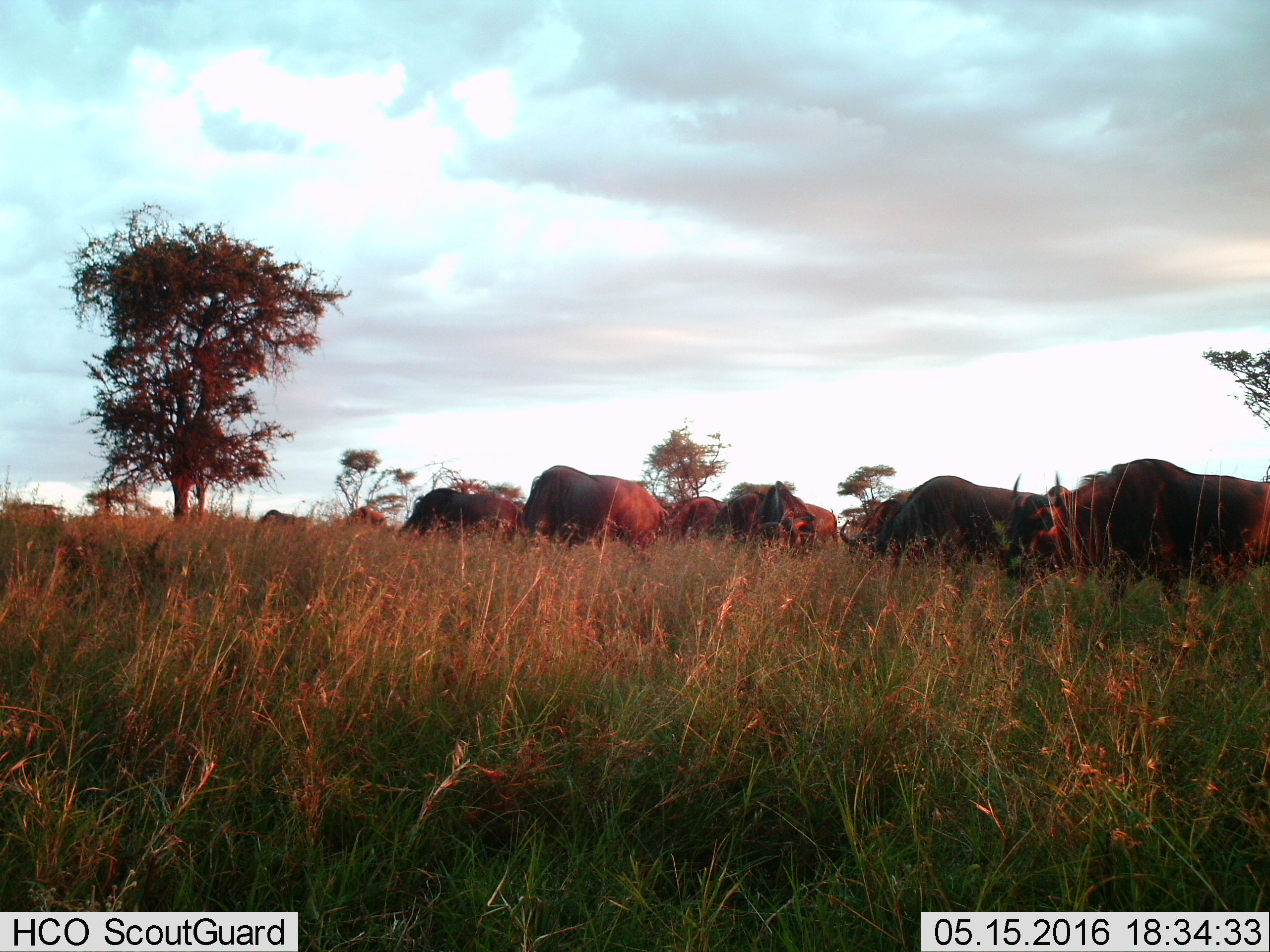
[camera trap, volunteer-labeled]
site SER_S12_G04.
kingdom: Animalia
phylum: Chordata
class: Mammalia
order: Artiodactyla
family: Bovidae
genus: Connochaetes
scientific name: Connochaetes taurinus taurinus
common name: blue wildebeest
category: wildebeestblue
Wildebeestblue (blue wildebeest) (Connochaetes taurinus taurinus), count 10. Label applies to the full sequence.